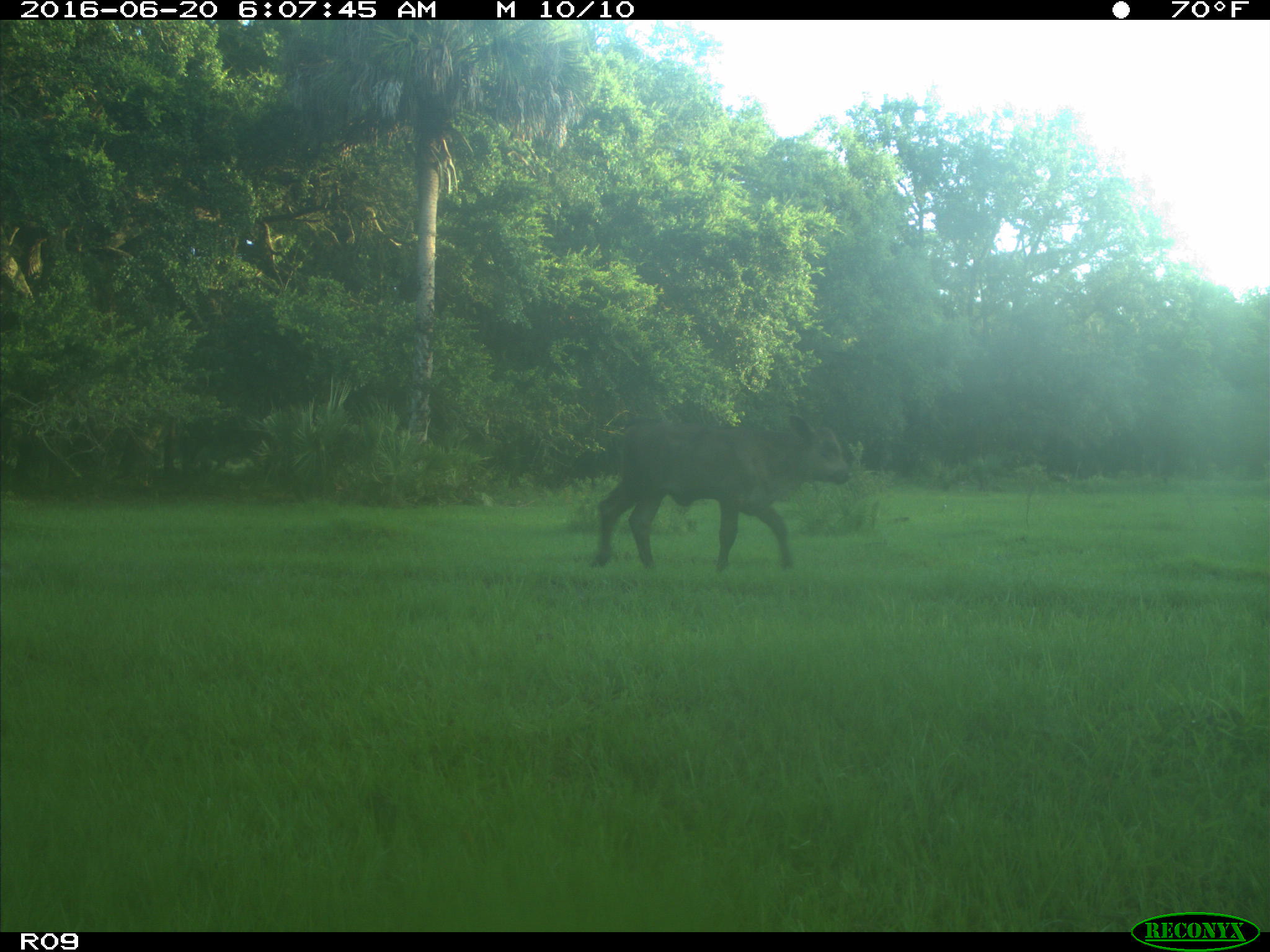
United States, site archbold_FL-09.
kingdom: Animalia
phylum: Chordata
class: Mammalia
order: Artiodactyla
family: Bovidae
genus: Bos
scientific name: Bos taurus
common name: domestic cow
Bos taurus (domestic cow).